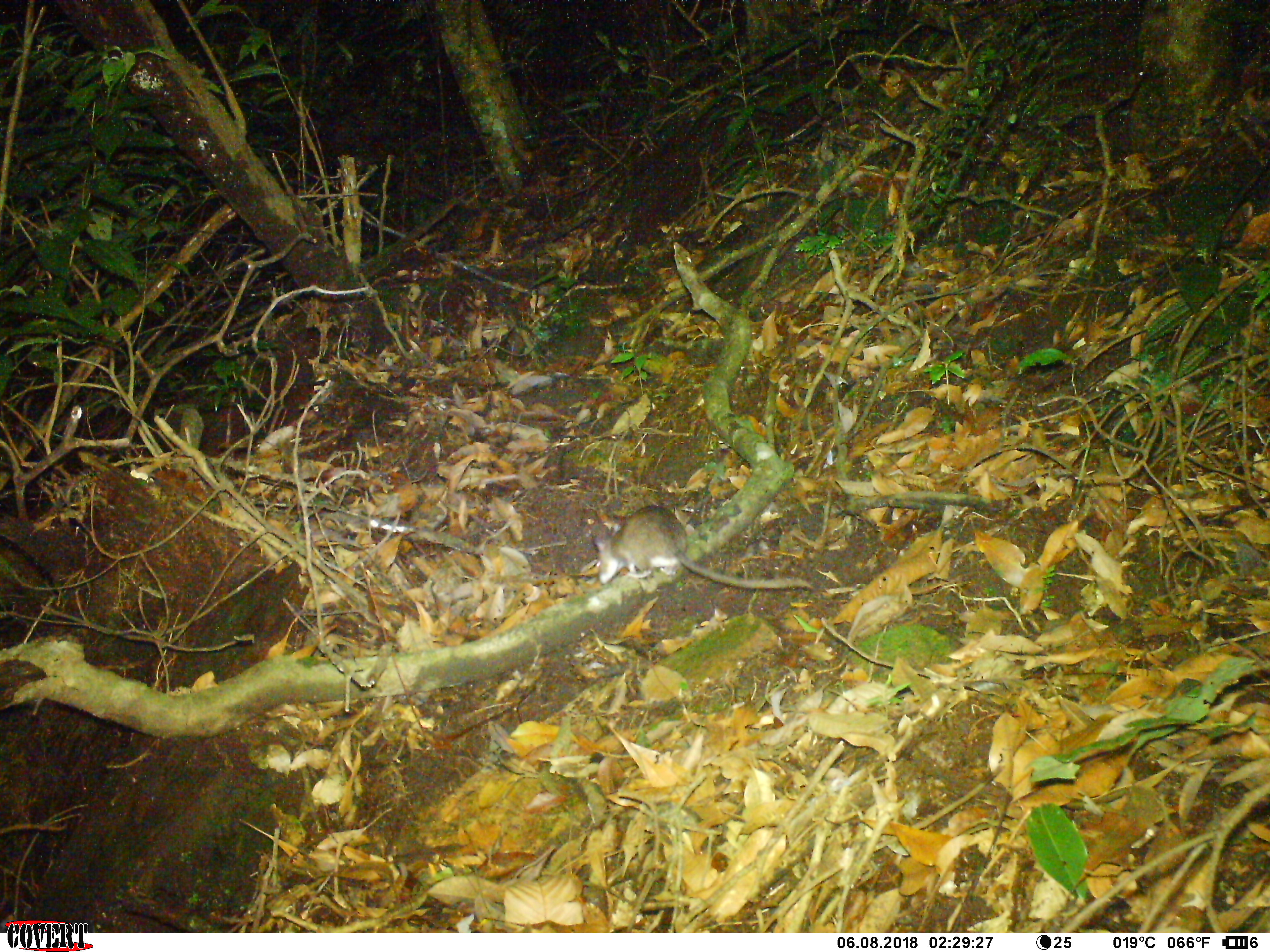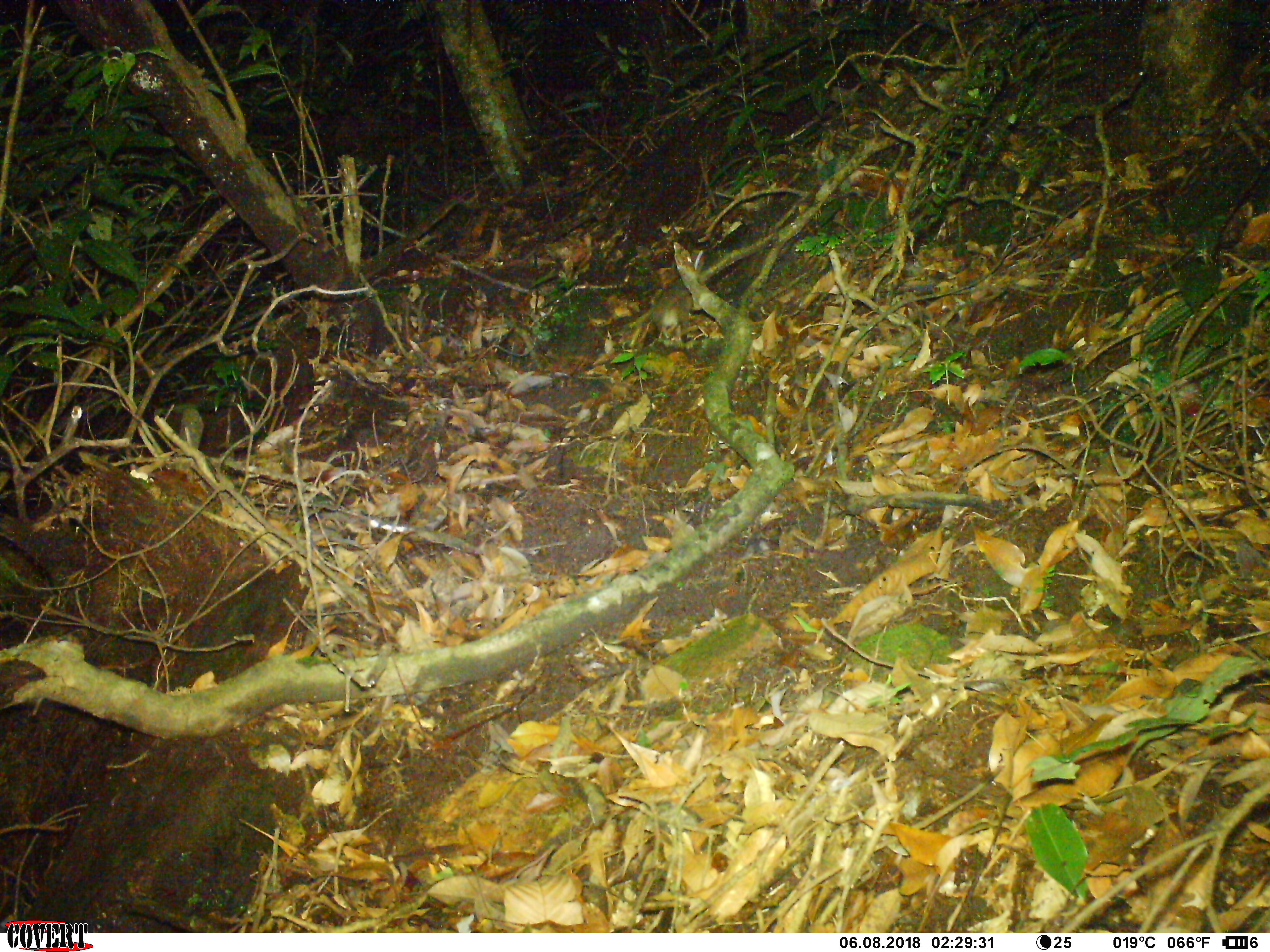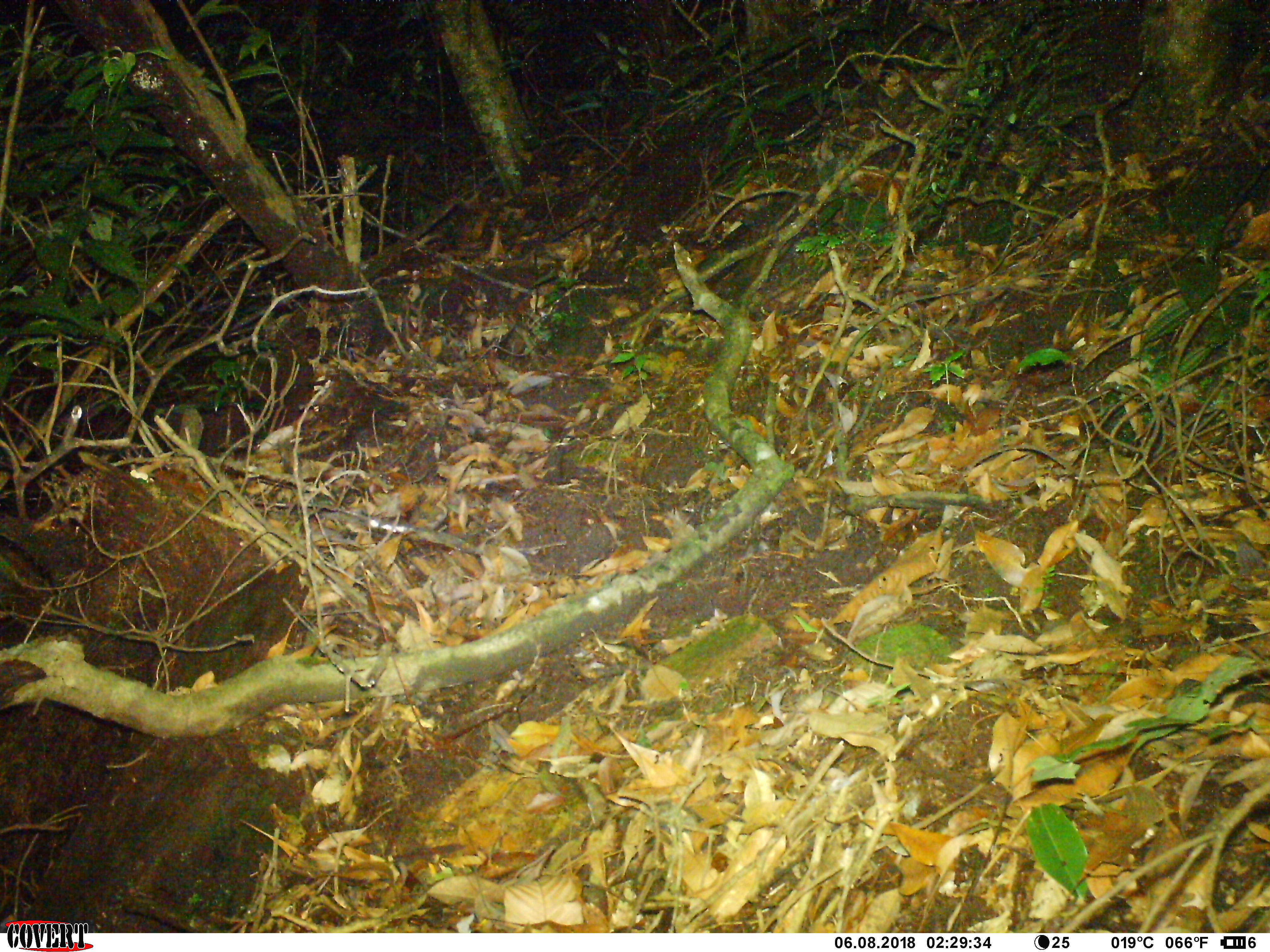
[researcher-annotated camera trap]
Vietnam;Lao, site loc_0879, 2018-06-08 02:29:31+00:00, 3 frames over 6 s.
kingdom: Animalia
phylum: Chordata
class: Mammalia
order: Rodentia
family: Muridae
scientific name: Muridae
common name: old-world mice and rats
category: unidentified murid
Unidentified murid (old-world mice and rats) (Muridae). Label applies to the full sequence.